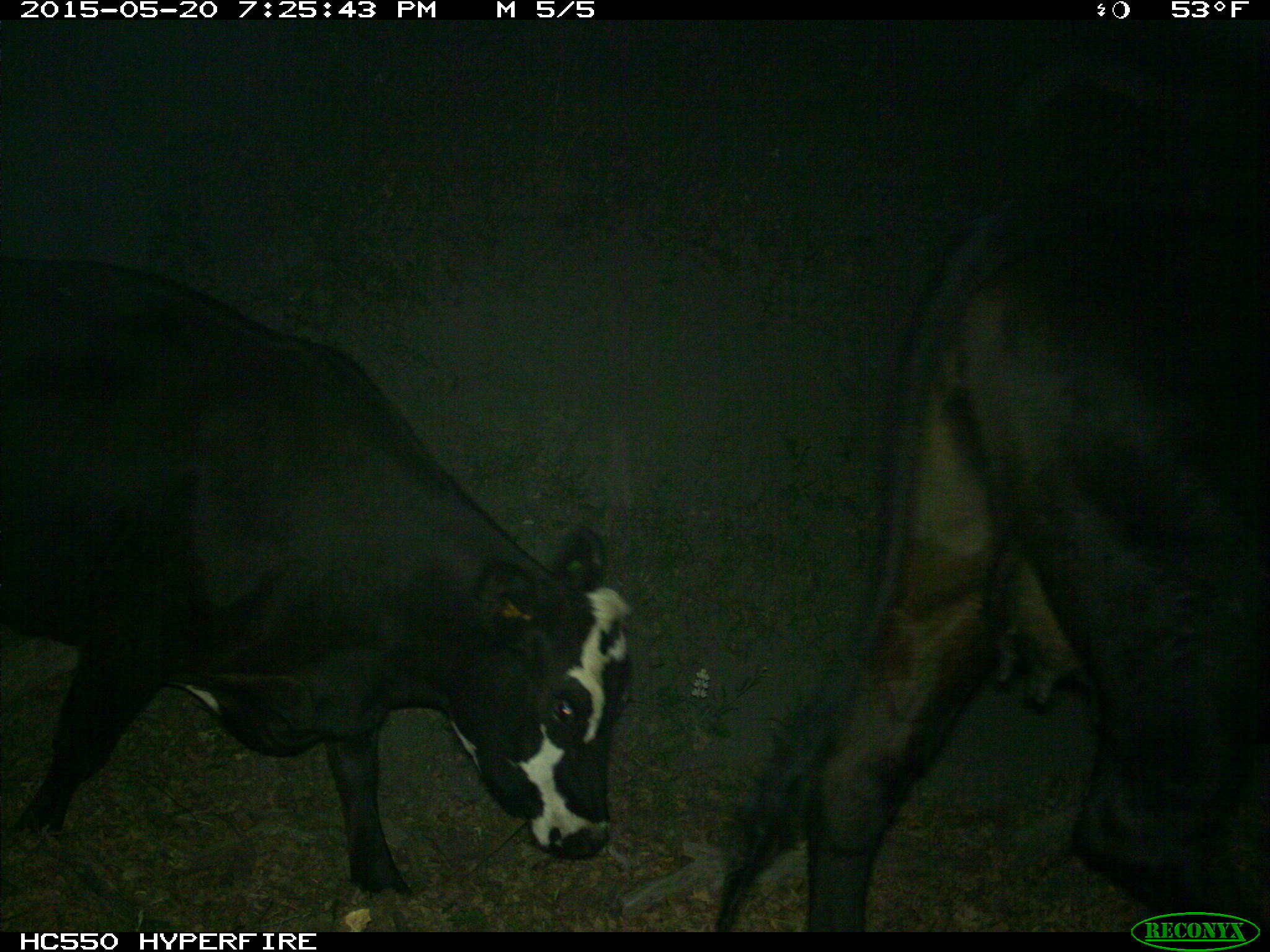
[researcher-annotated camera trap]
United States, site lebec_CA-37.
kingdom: Animalia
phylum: Chordata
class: Mammalia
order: Artiodactyla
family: Bovidae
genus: Bos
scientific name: Bos taurus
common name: domestic cow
Bos taurus (domestic cow).